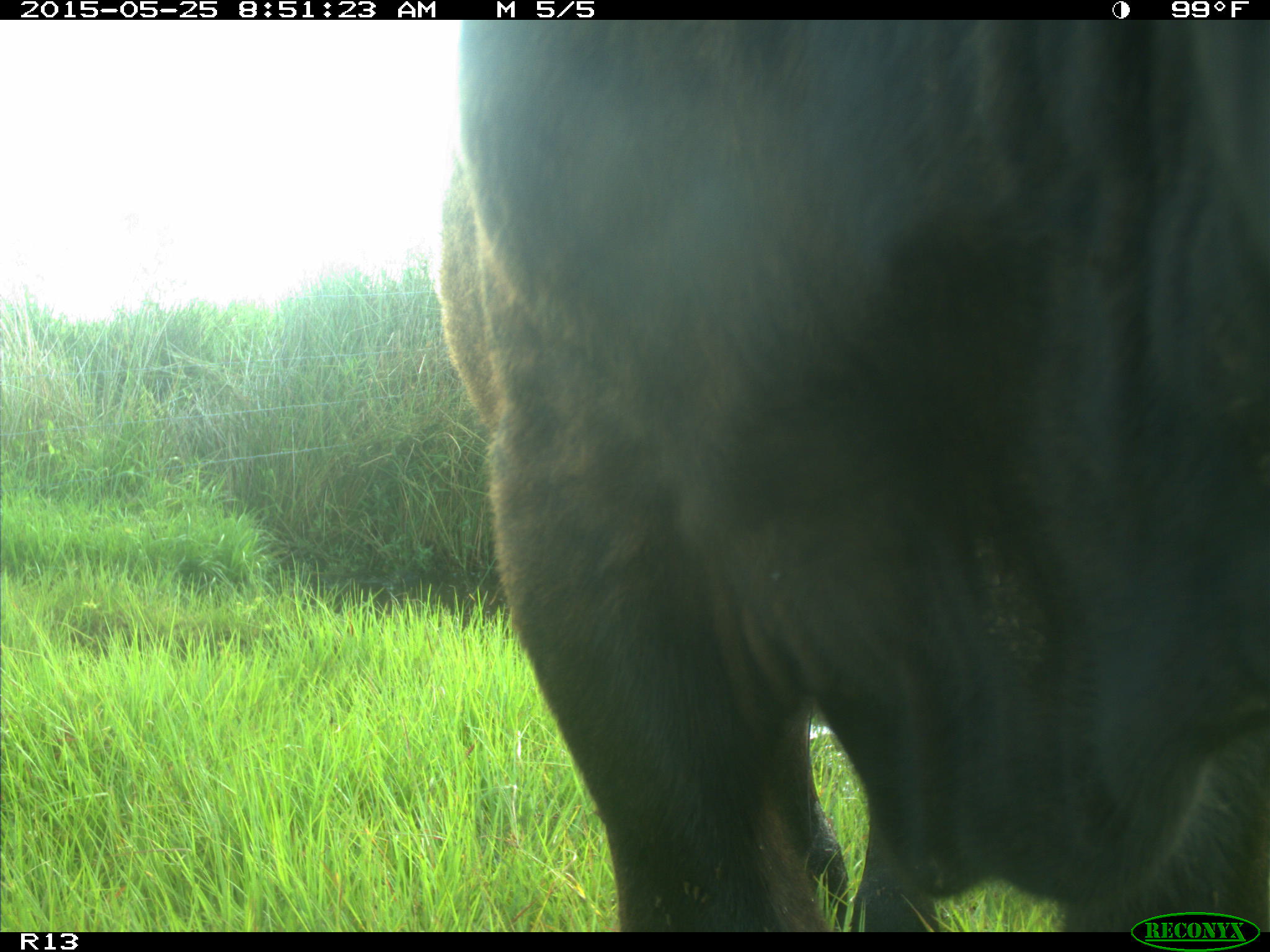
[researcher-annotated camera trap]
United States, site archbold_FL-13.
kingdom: Animalia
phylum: Chordata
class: Mammalia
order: Artiodactyla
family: Bovidae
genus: Bos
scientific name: Bos taurus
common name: domestic cow